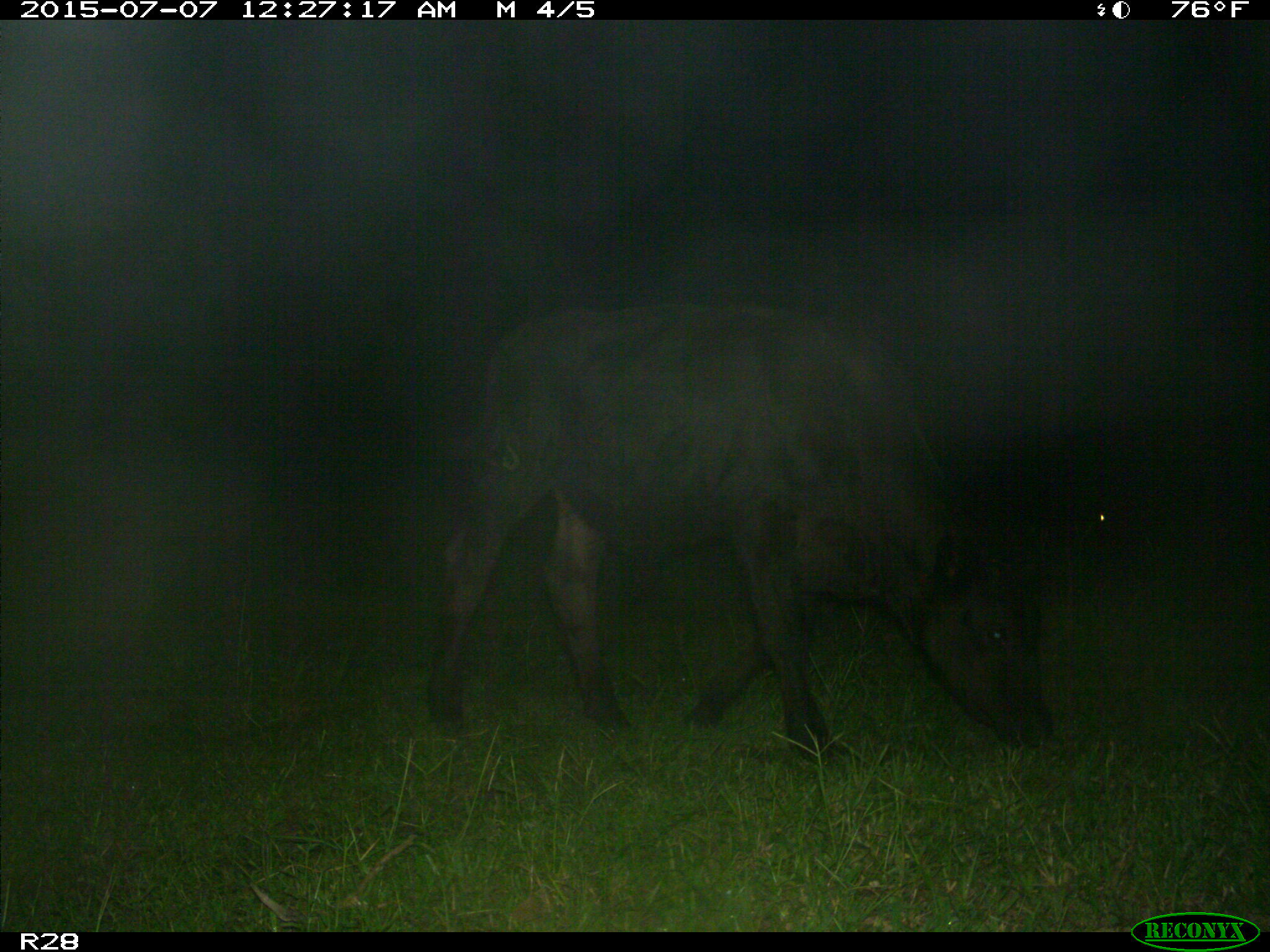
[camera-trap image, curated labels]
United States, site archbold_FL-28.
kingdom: Animalia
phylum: Chordata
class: Mammalia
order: Artiodactyla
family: Bovidae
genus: Bos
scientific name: Bos taurus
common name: domestic cow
Bos taurus (domestic cow).